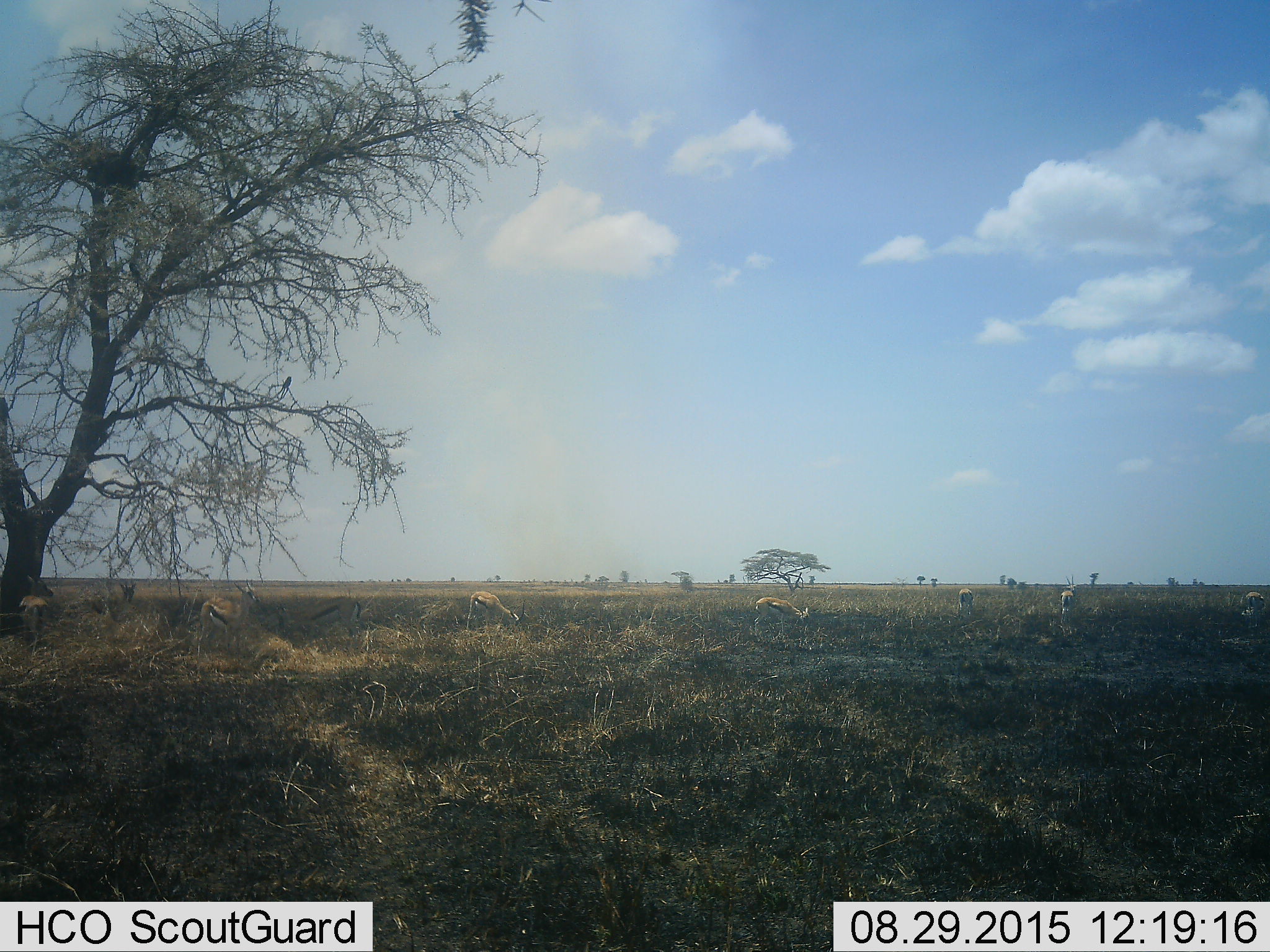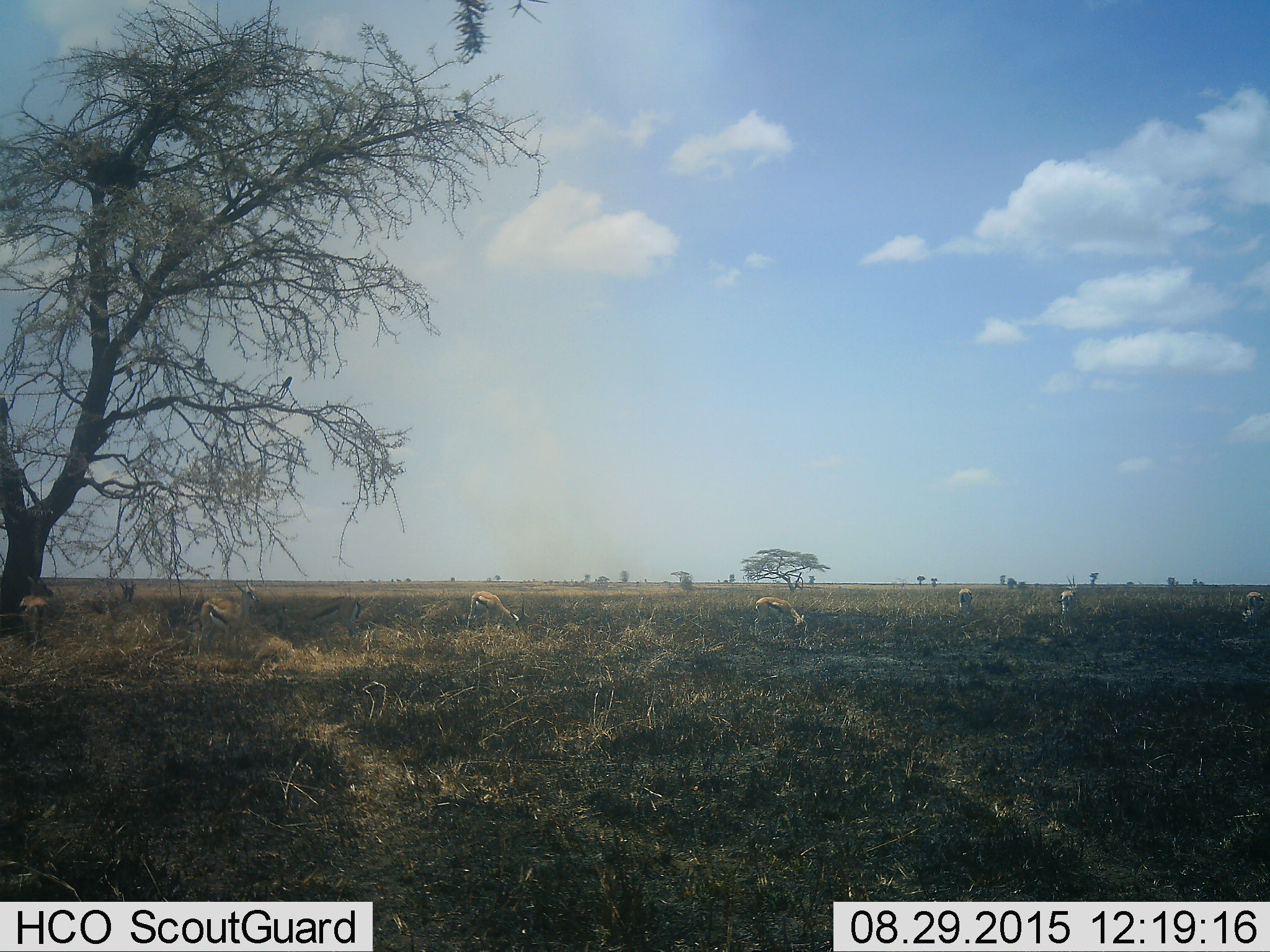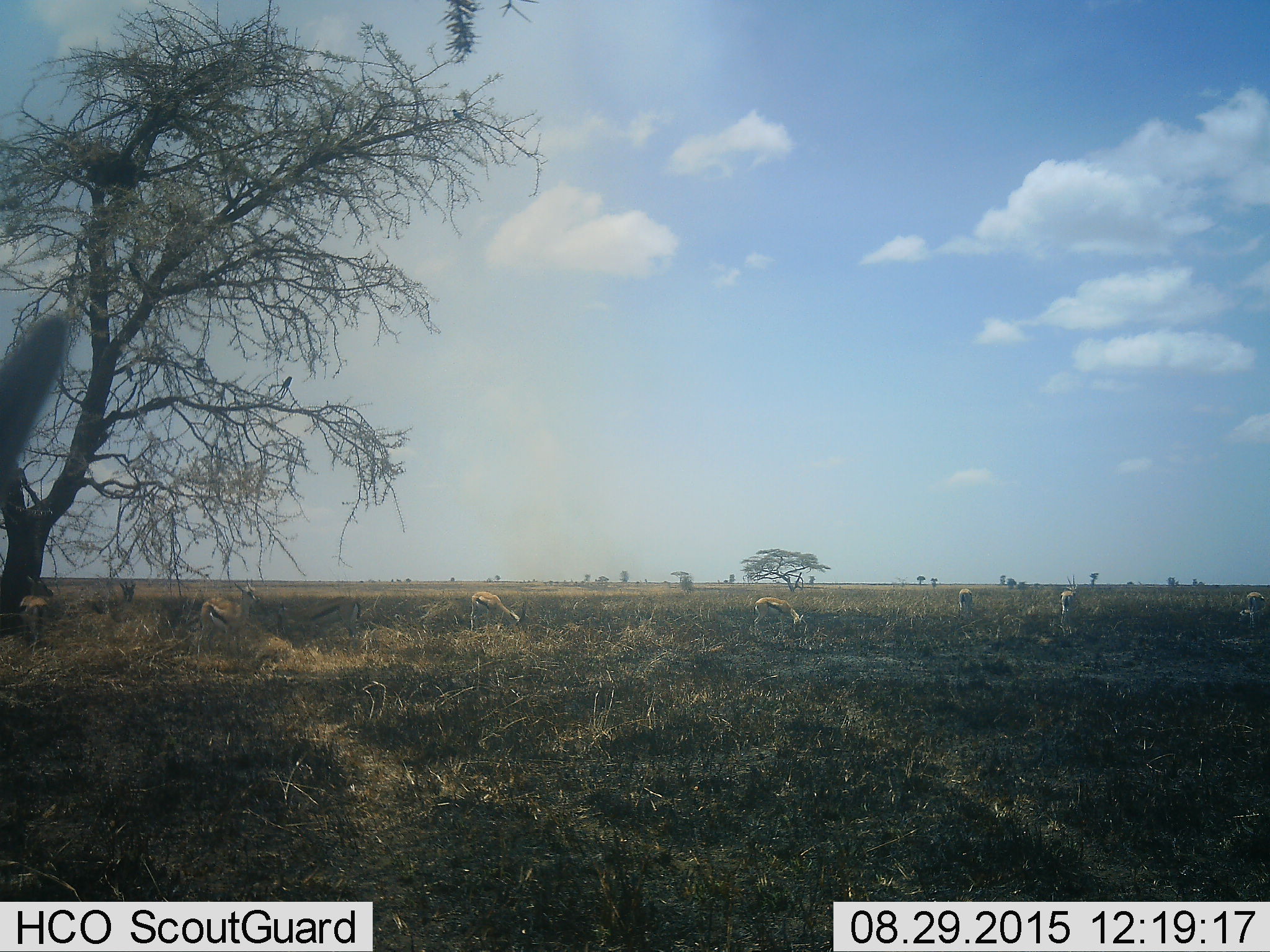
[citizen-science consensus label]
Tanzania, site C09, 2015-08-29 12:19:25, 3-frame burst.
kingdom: Animalia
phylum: Chordata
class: Mammalia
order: Artiodactyla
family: Bovidae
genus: Eudorcas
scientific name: Eudorcas thomsonii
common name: thomson's gazelle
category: gazellethomsons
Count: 11-50.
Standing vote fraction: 94%.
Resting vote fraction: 35%.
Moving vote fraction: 47%.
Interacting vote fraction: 18%.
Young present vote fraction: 12%.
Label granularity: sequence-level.